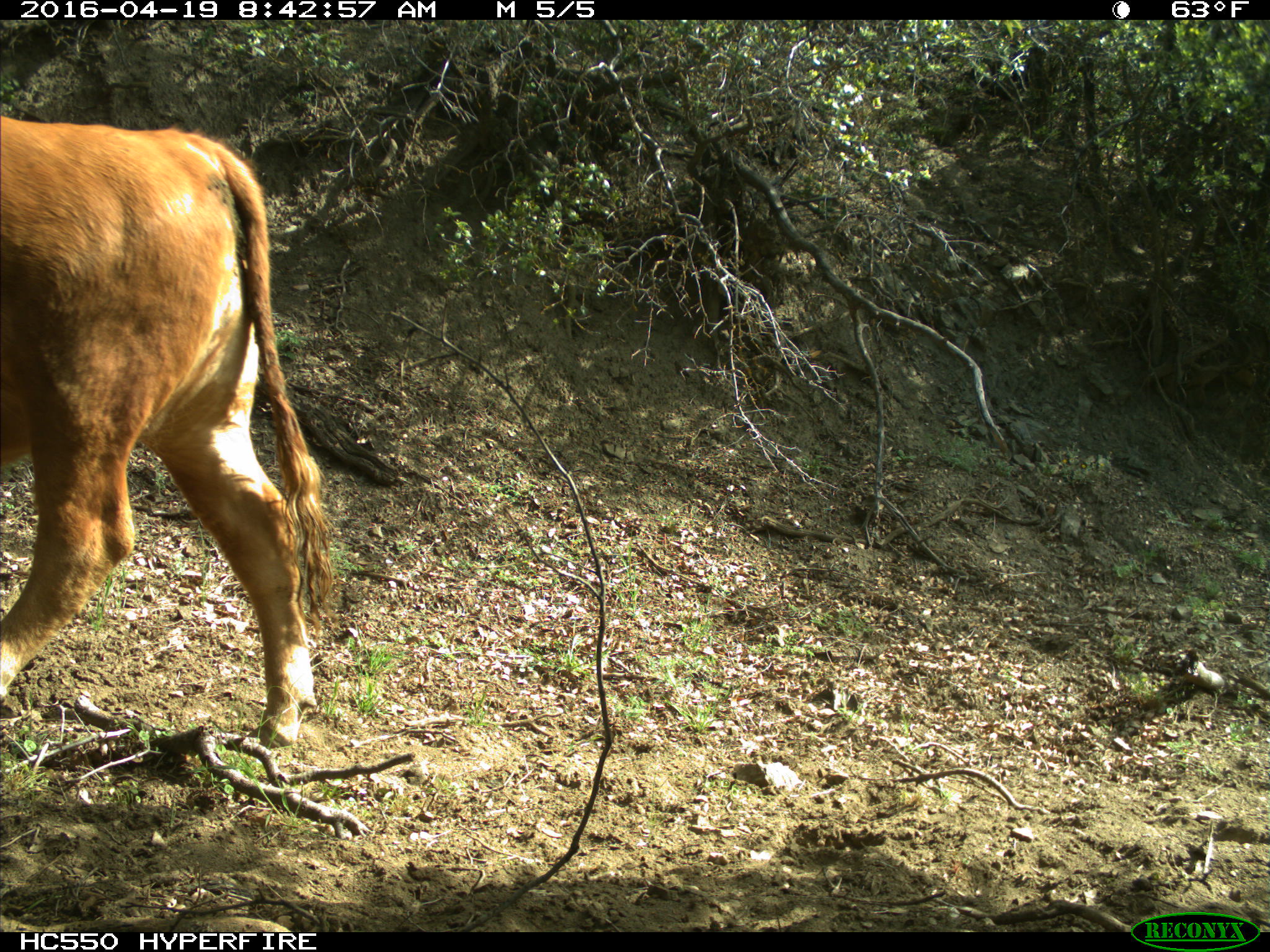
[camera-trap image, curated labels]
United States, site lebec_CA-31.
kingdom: Animalia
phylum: Chordata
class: Mammalia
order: Artiodactyla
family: Bovidae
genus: Bos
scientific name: Bos taurus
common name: domestic cow